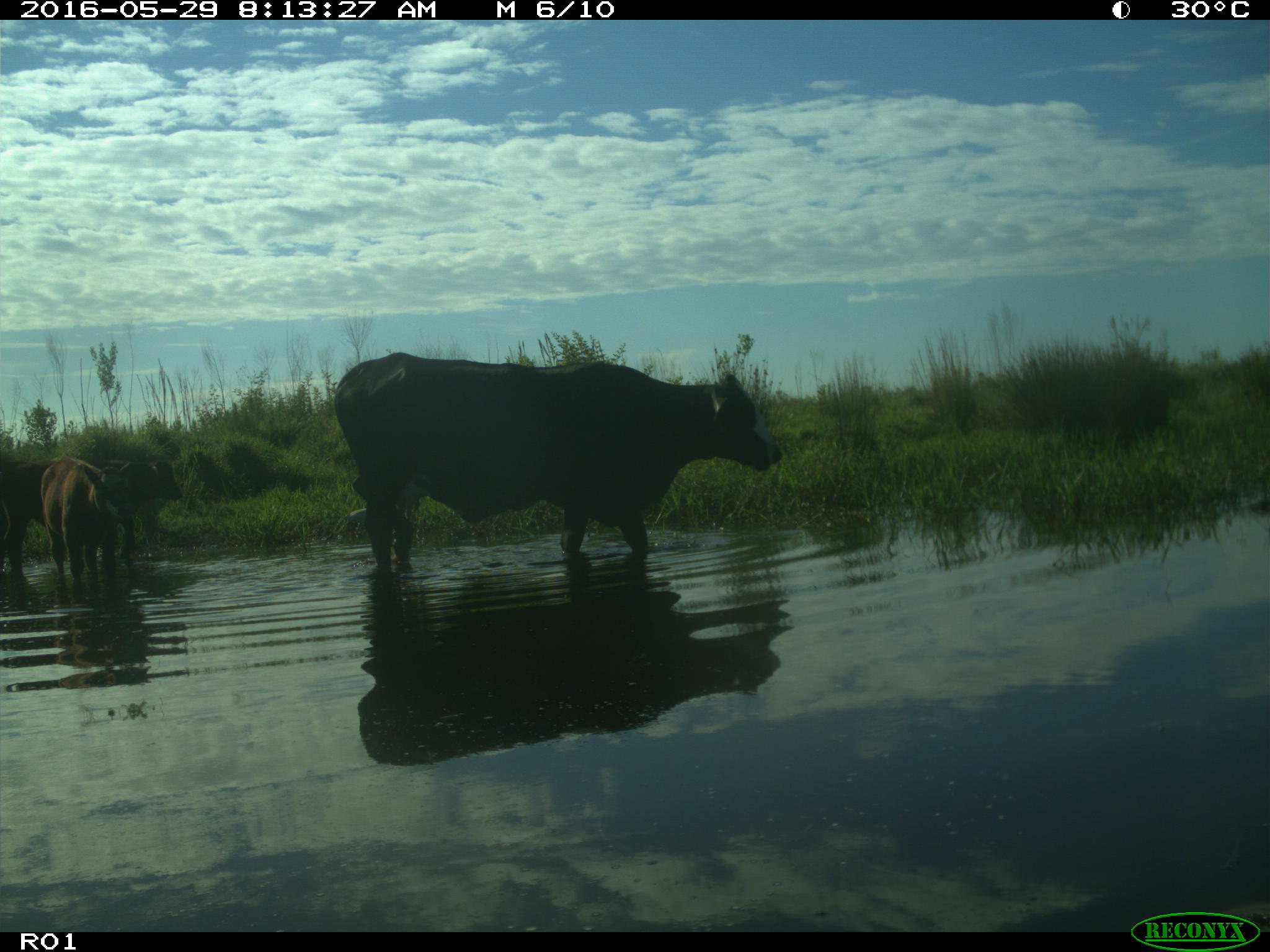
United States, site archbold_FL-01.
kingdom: Animalia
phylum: Chordata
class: Mammalia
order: Artiodactyla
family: Bovidae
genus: Bos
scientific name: Bos taurus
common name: domestic cow